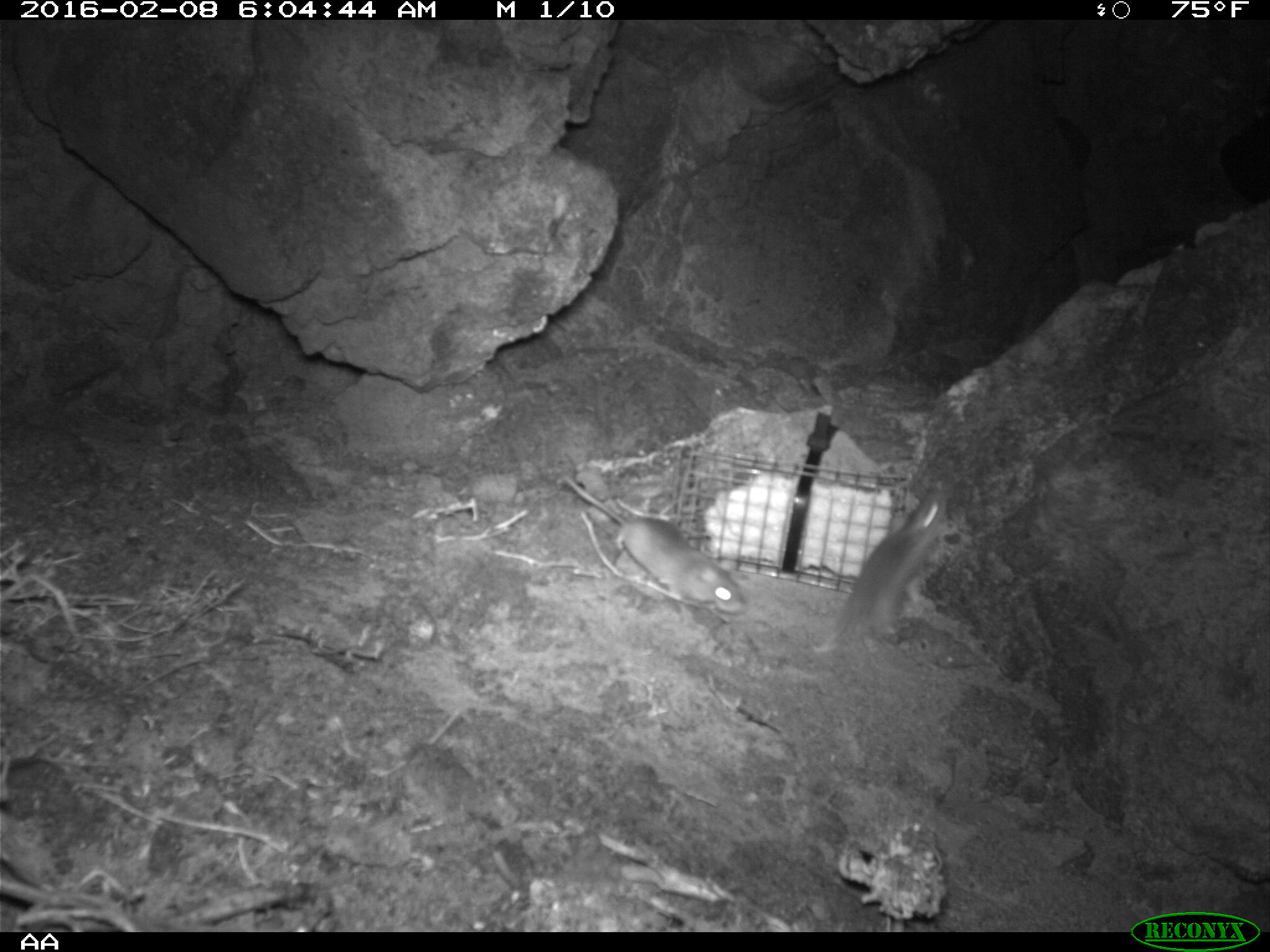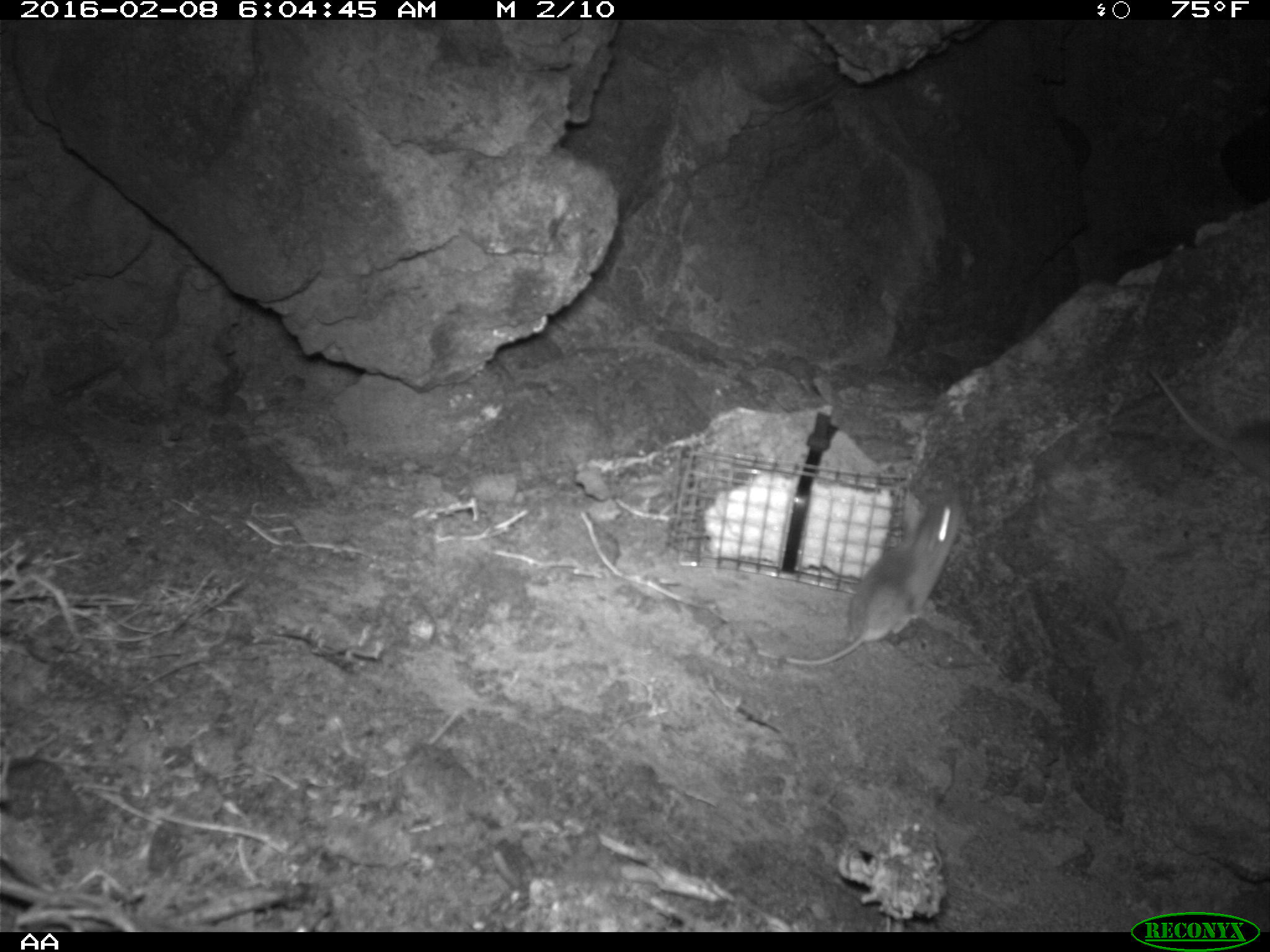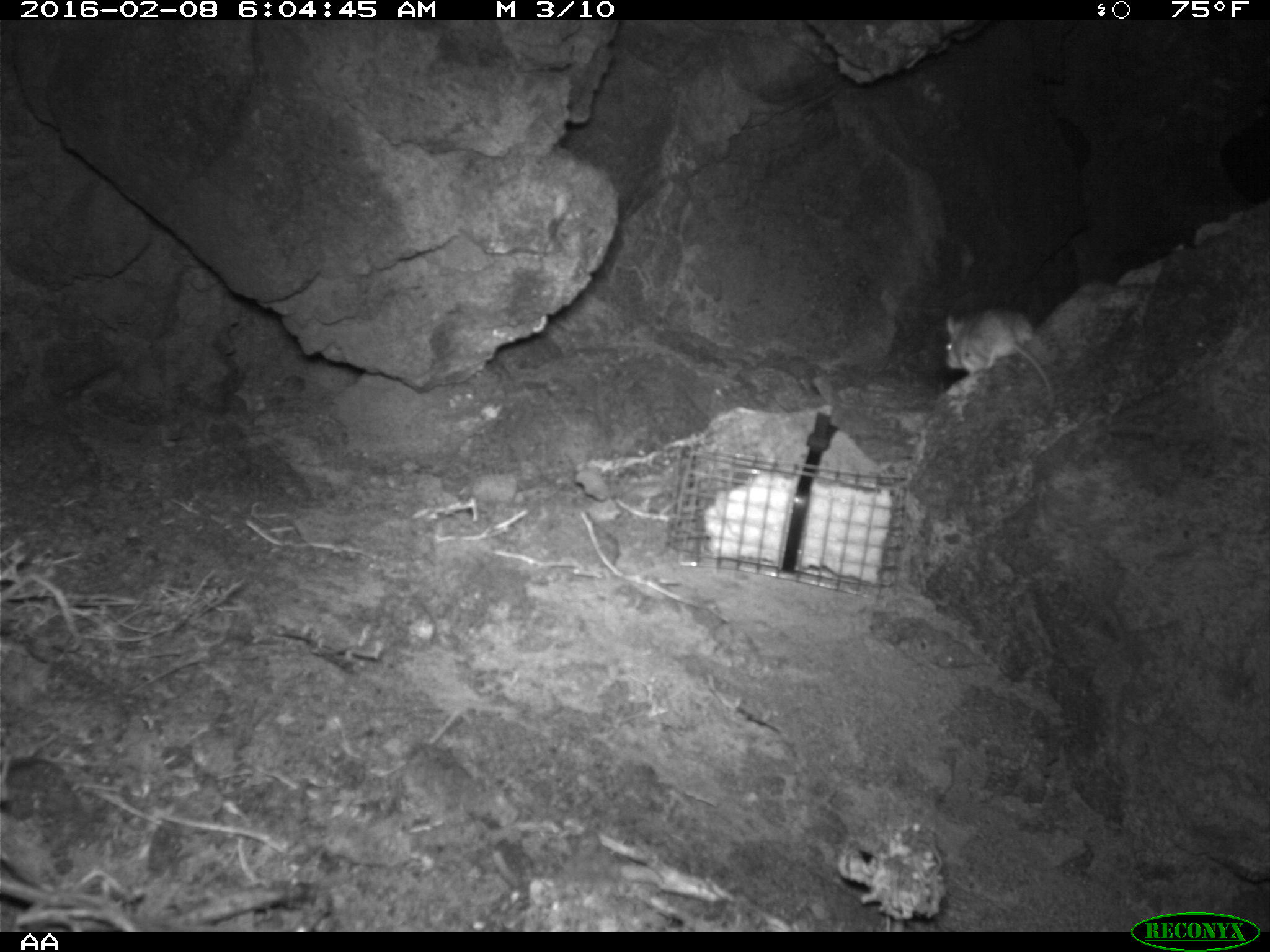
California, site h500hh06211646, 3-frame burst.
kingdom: Animalia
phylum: Chordata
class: Mammalia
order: Rodentia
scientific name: Rodentia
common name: rodent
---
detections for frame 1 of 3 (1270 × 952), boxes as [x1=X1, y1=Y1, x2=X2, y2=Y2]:
rodent: [x1=810, y1=483, x2=948, y2=672]; [x1=560, y1=478, x2=750, y2=613]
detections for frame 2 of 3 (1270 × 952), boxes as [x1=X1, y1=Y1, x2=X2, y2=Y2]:
rodent: [x1=757, y1=488, x2=959, y2=664]; [x1=1148, y1=367, x2=1269, y2=480]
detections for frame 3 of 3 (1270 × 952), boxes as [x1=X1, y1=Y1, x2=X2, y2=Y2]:
rodent: [x1=941, y1=305, x2=1055, y2=420]